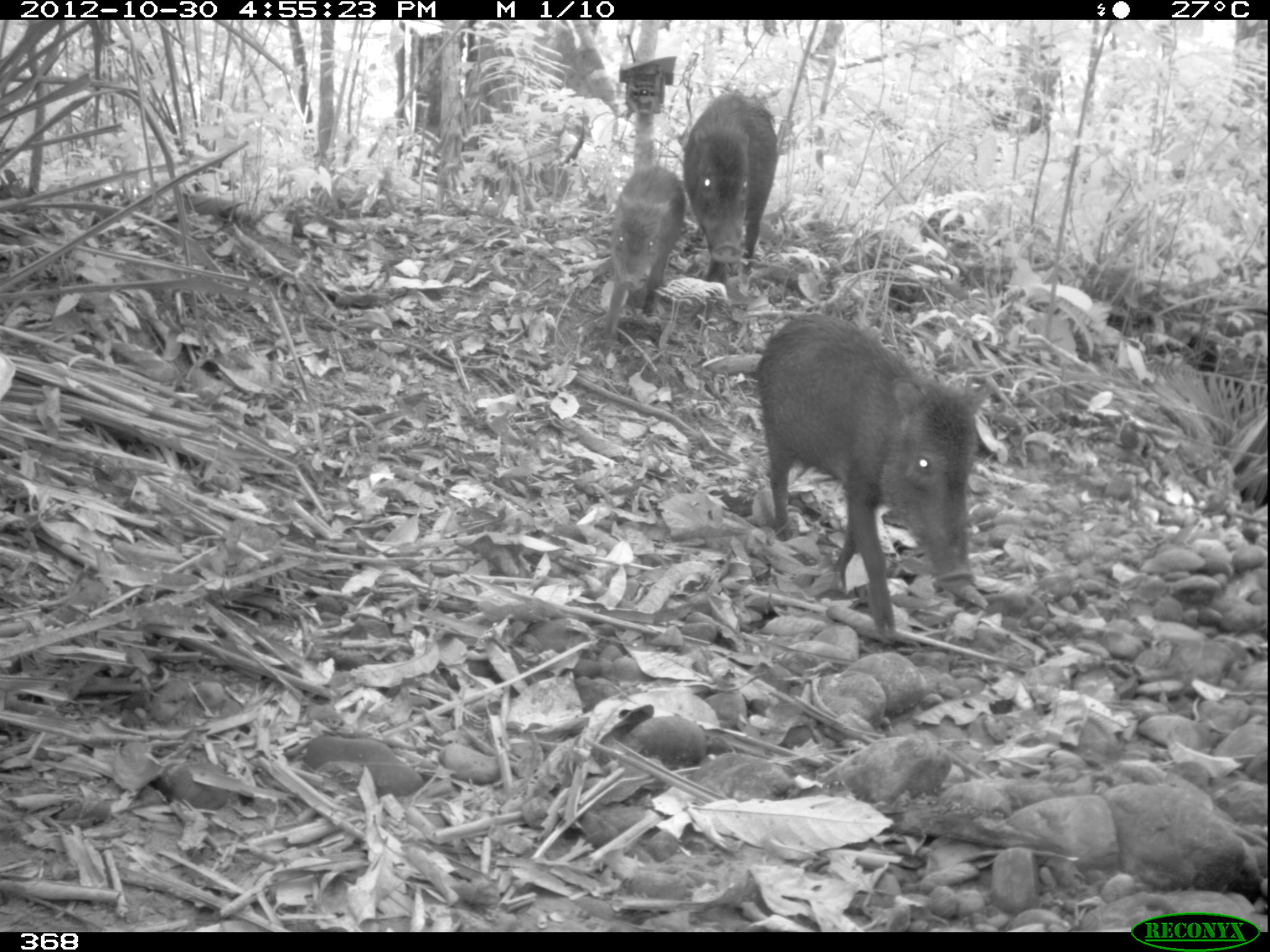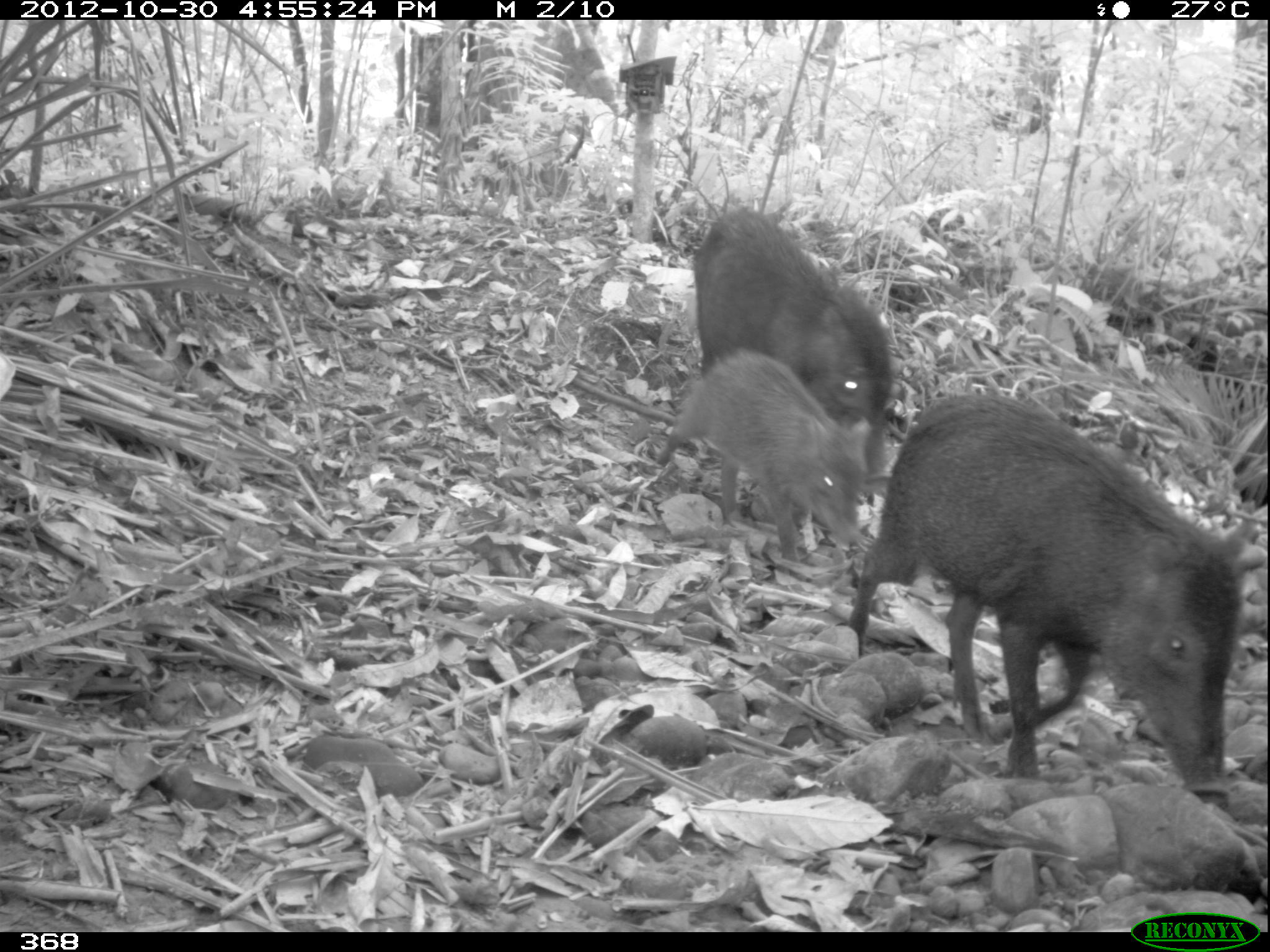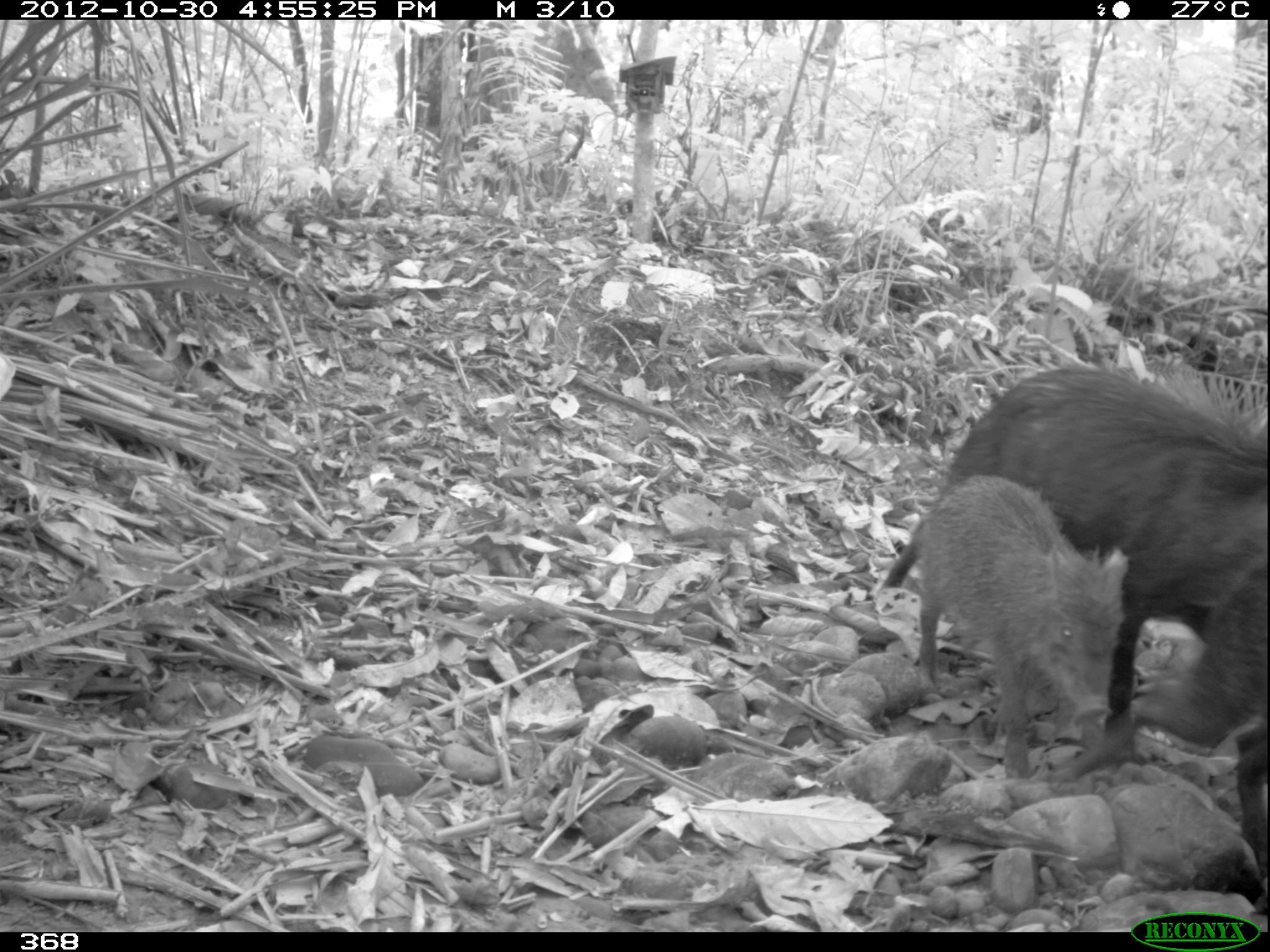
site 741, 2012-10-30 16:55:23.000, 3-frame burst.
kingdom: Animalia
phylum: Chordata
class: Mammalia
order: Artiodactyla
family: Tayassuidae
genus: Tayassu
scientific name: Tayassu pecari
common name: white-lipped peccary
Tayassu pecari (white-lipped peccary).